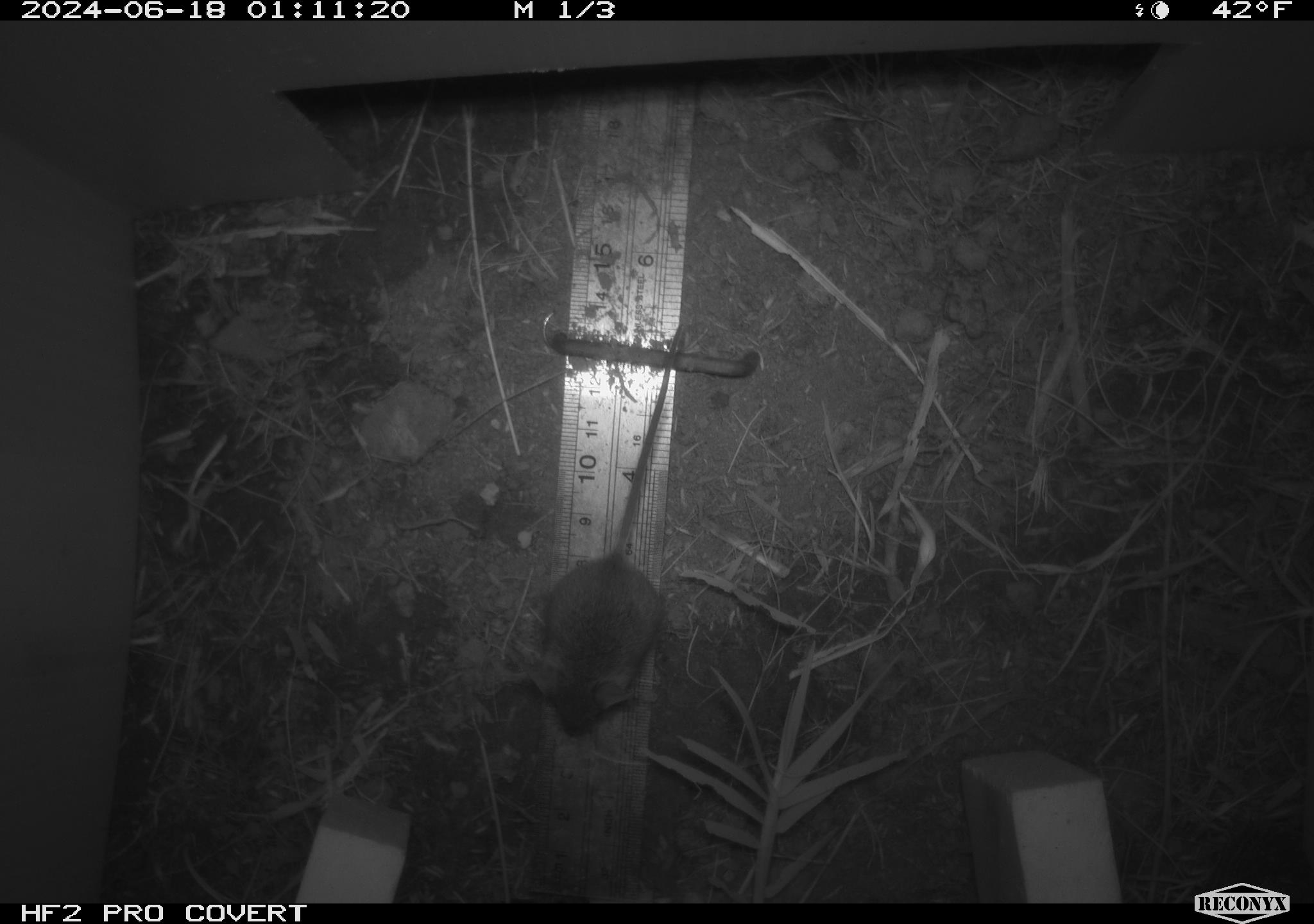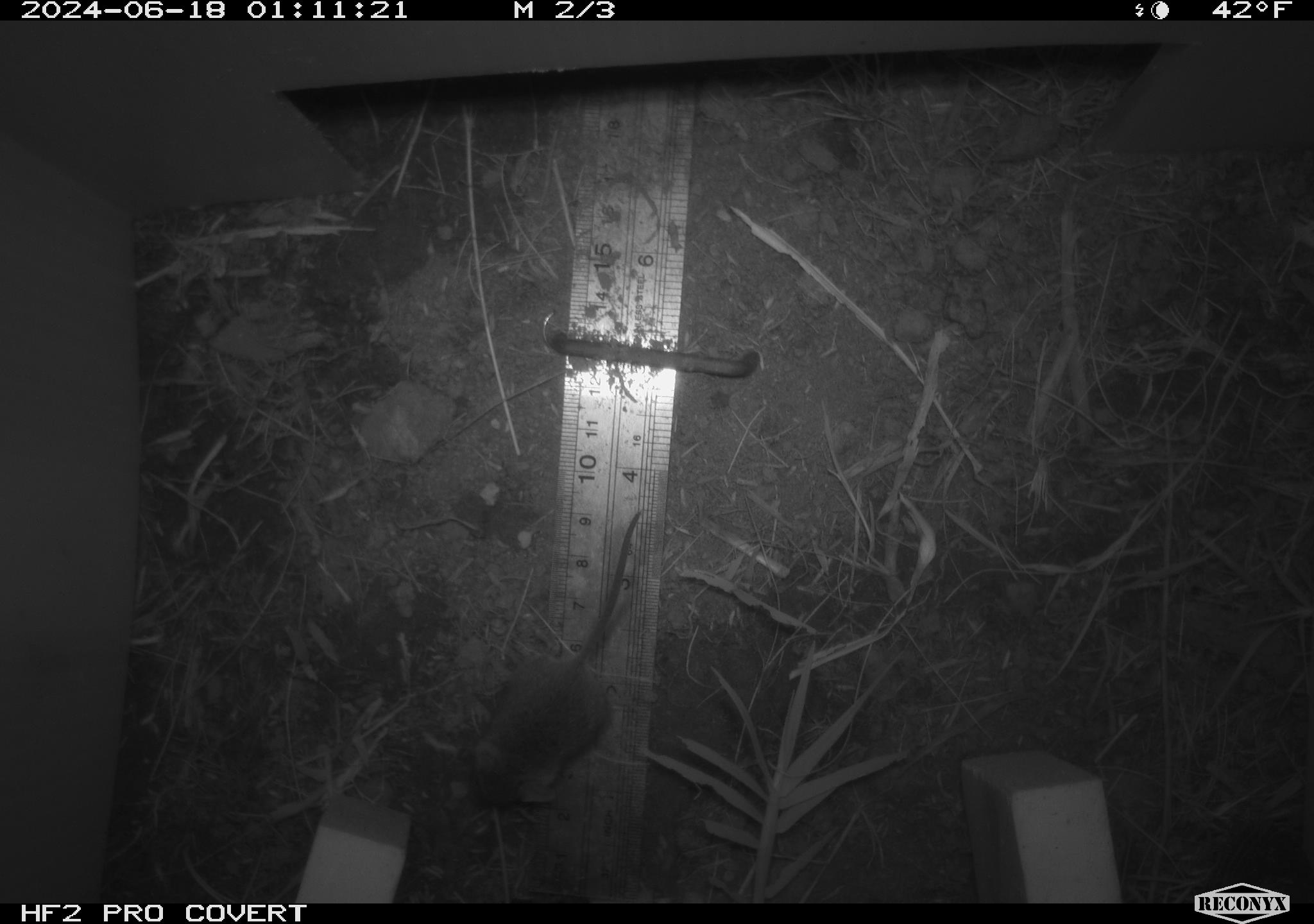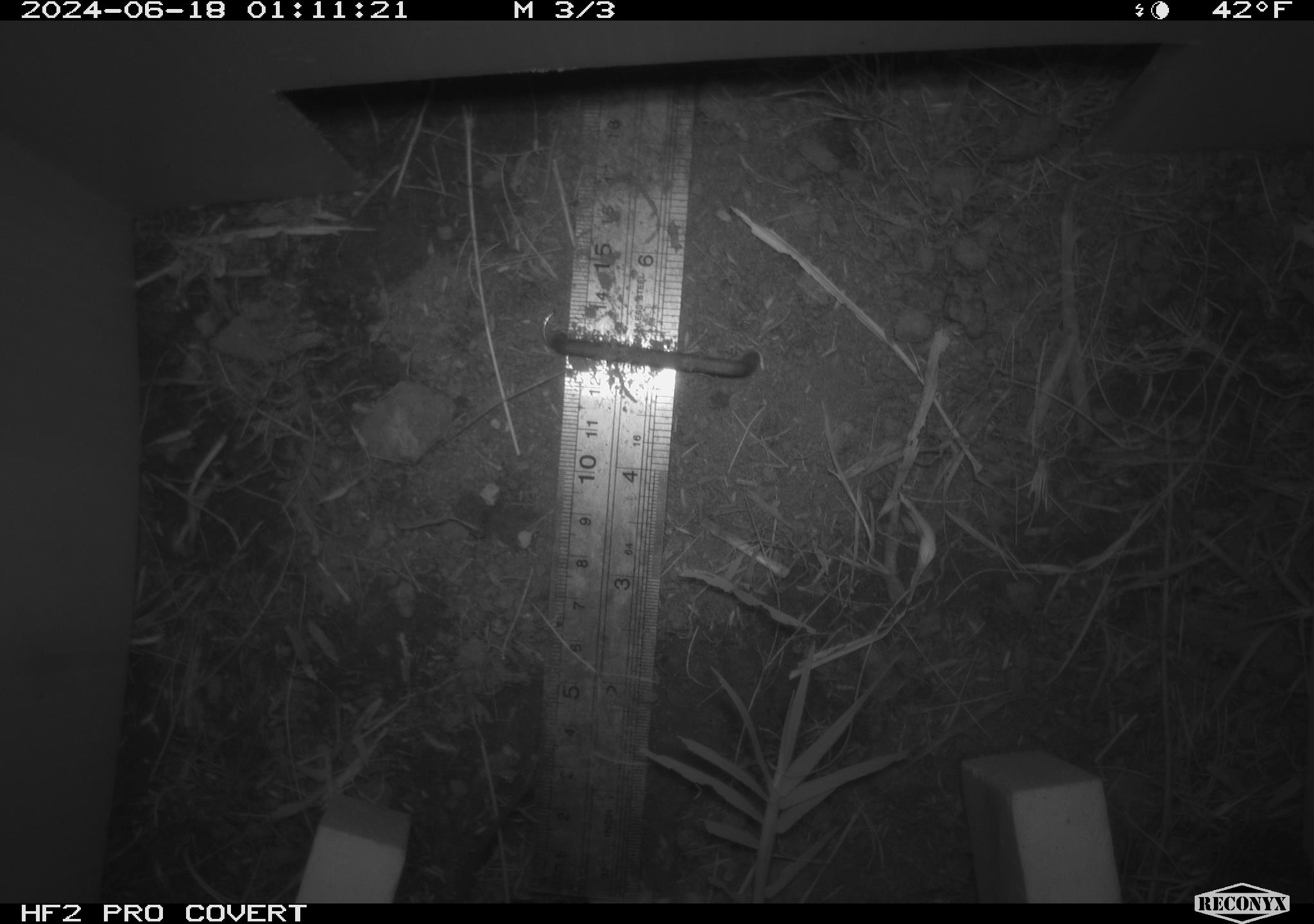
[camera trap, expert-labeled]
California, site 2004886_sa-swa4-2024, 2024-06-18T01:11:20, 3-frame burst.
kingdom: Animalia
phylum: Chordata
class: Mammalia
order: Rodentia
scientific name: Rodentia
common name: mouse species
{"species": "mouse species (Rodentia)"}